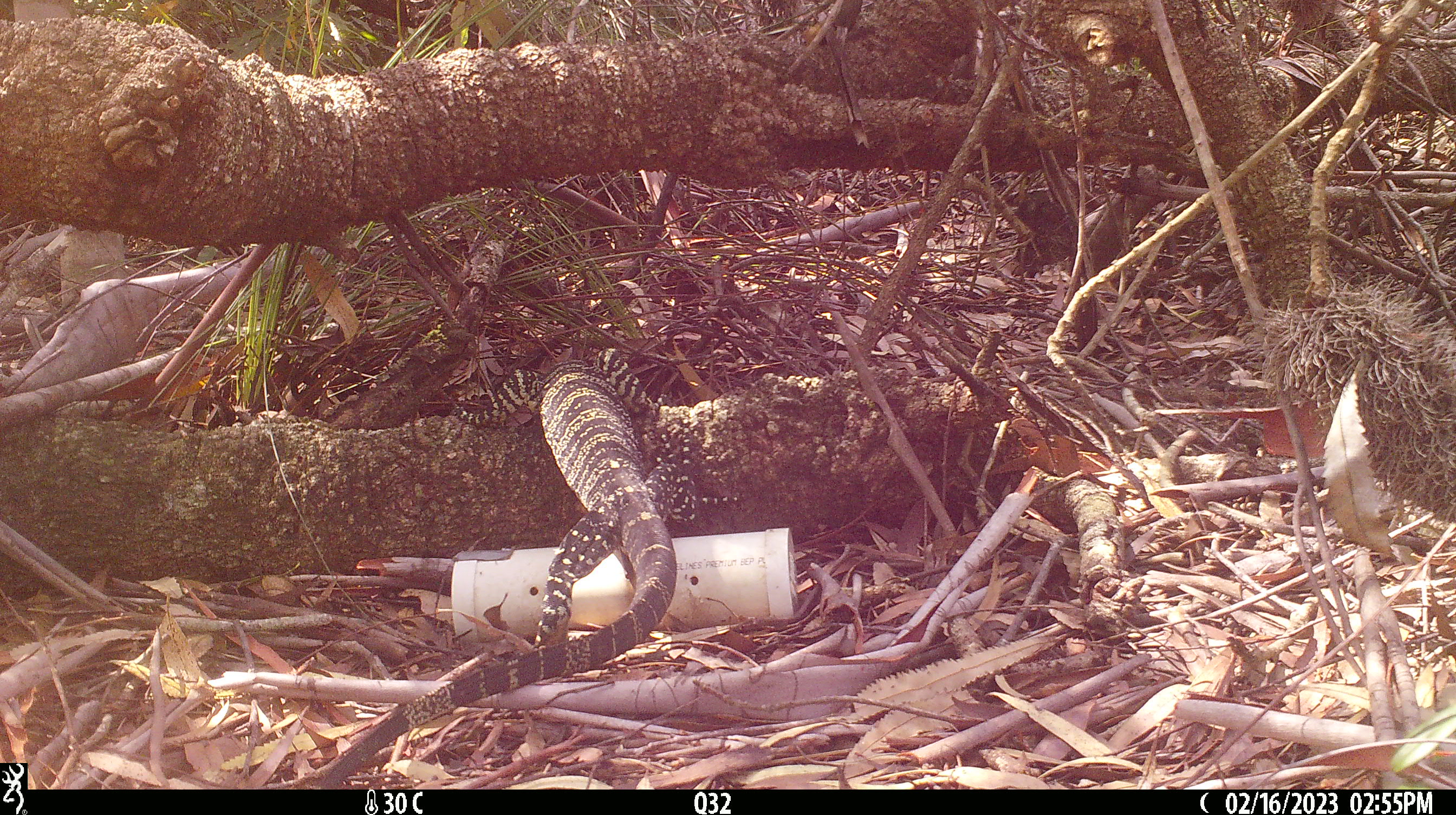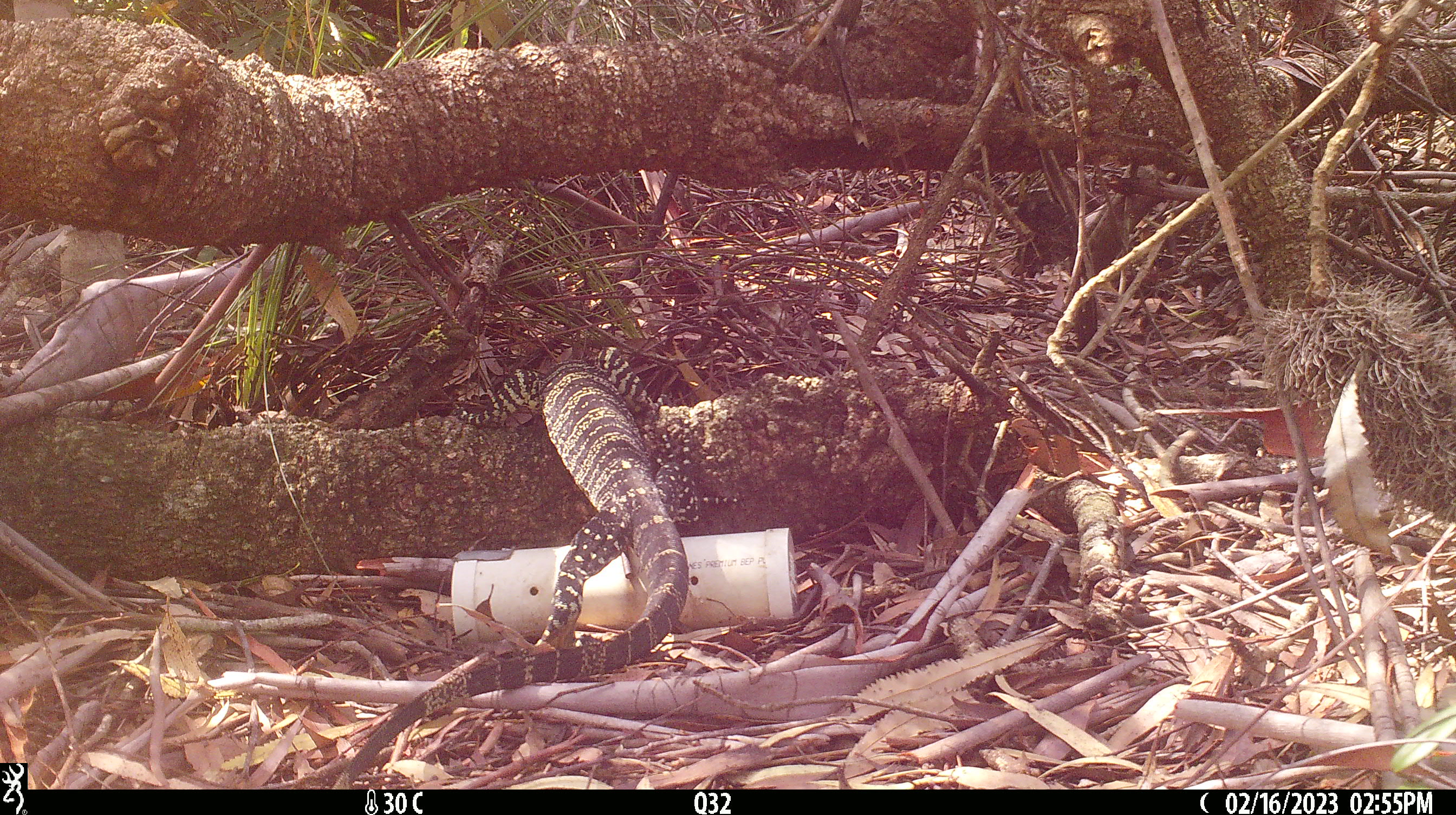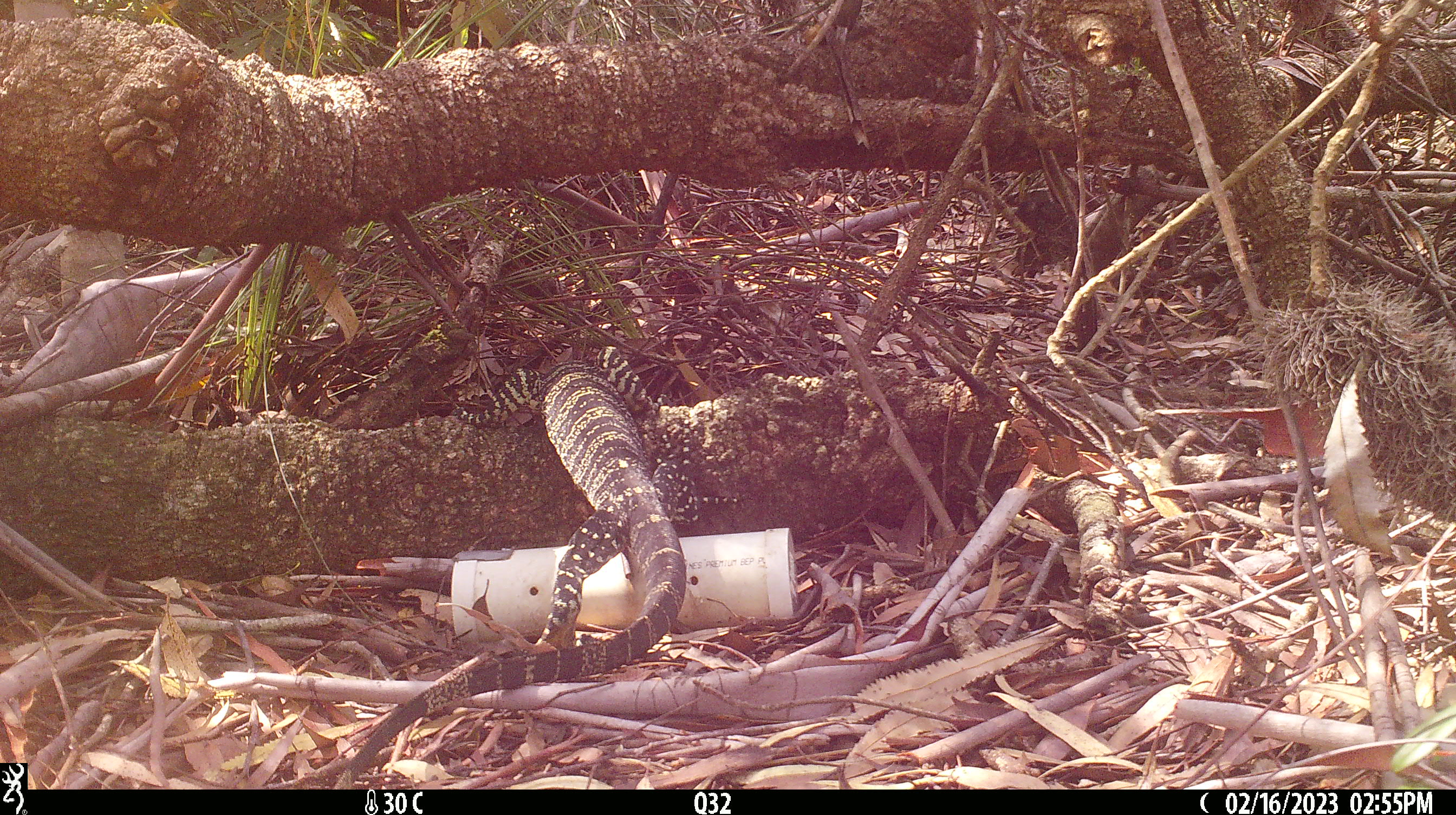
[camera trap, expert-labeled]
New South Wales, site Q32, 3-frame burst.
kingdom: Animalia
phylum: Chordata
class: Reptilia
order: Squamata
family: Varanidae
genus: Varanus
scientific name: Varanus varius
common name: lace monitor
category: goanna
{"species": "goanna (lace monitor) (Varanus varius)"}